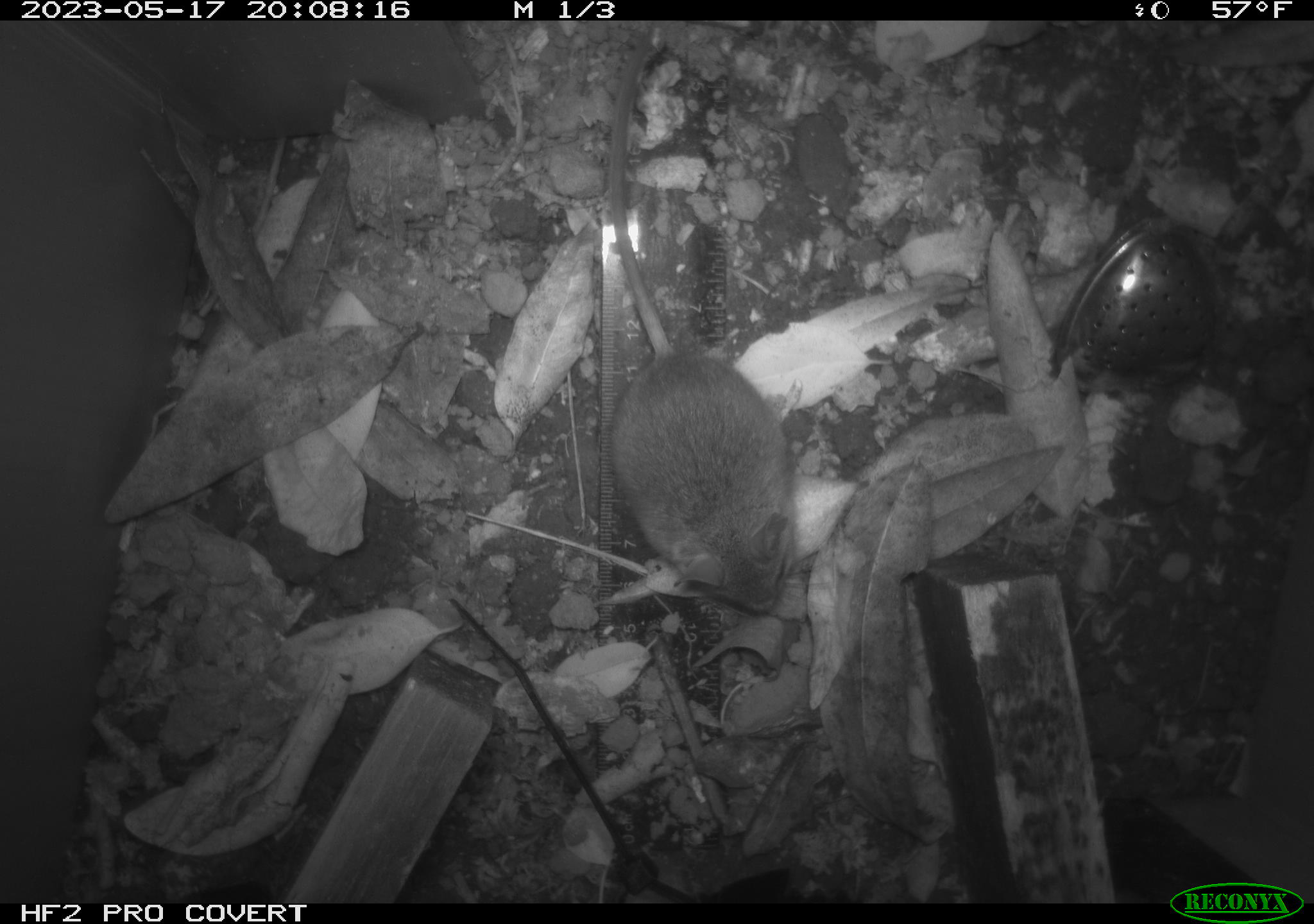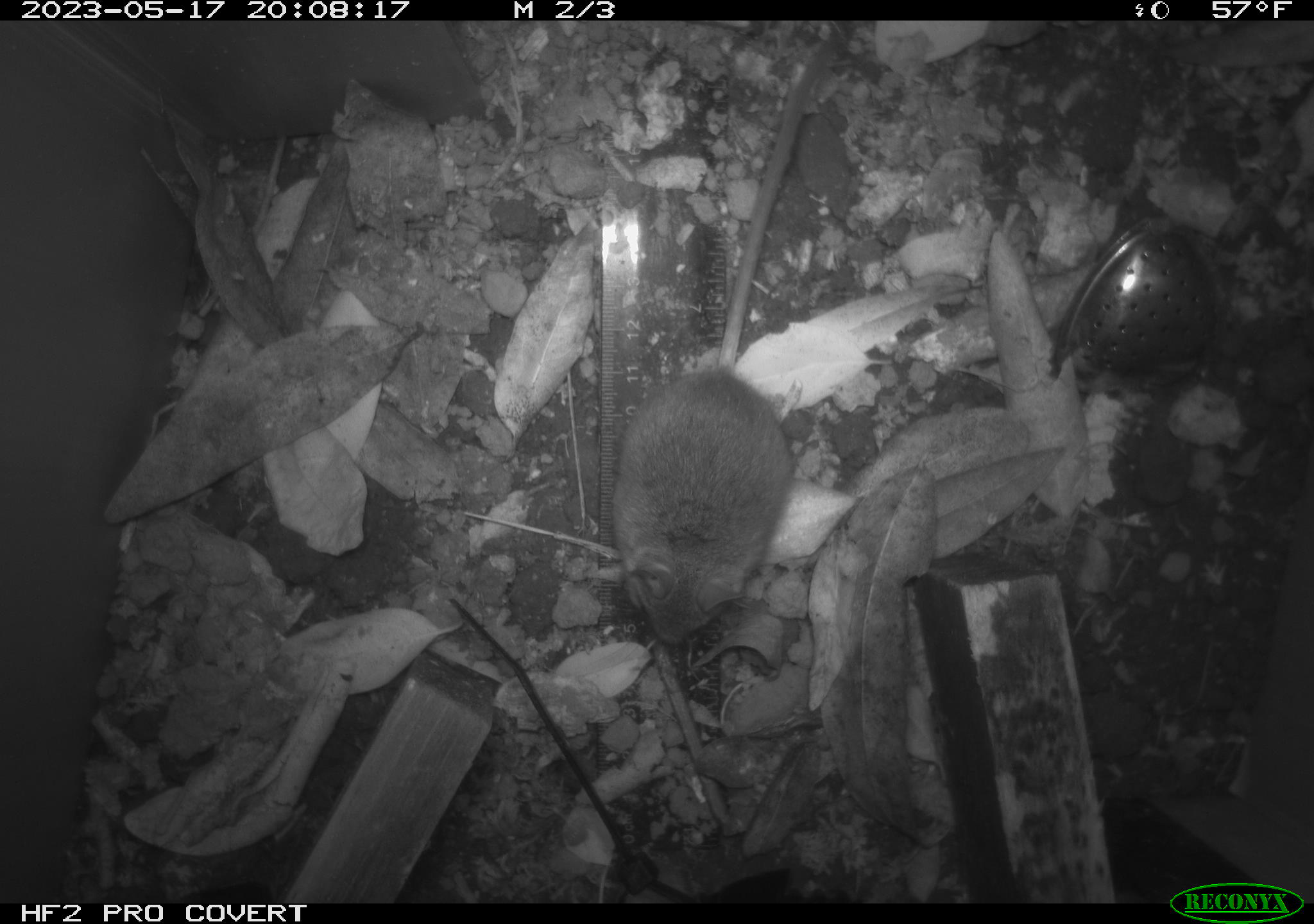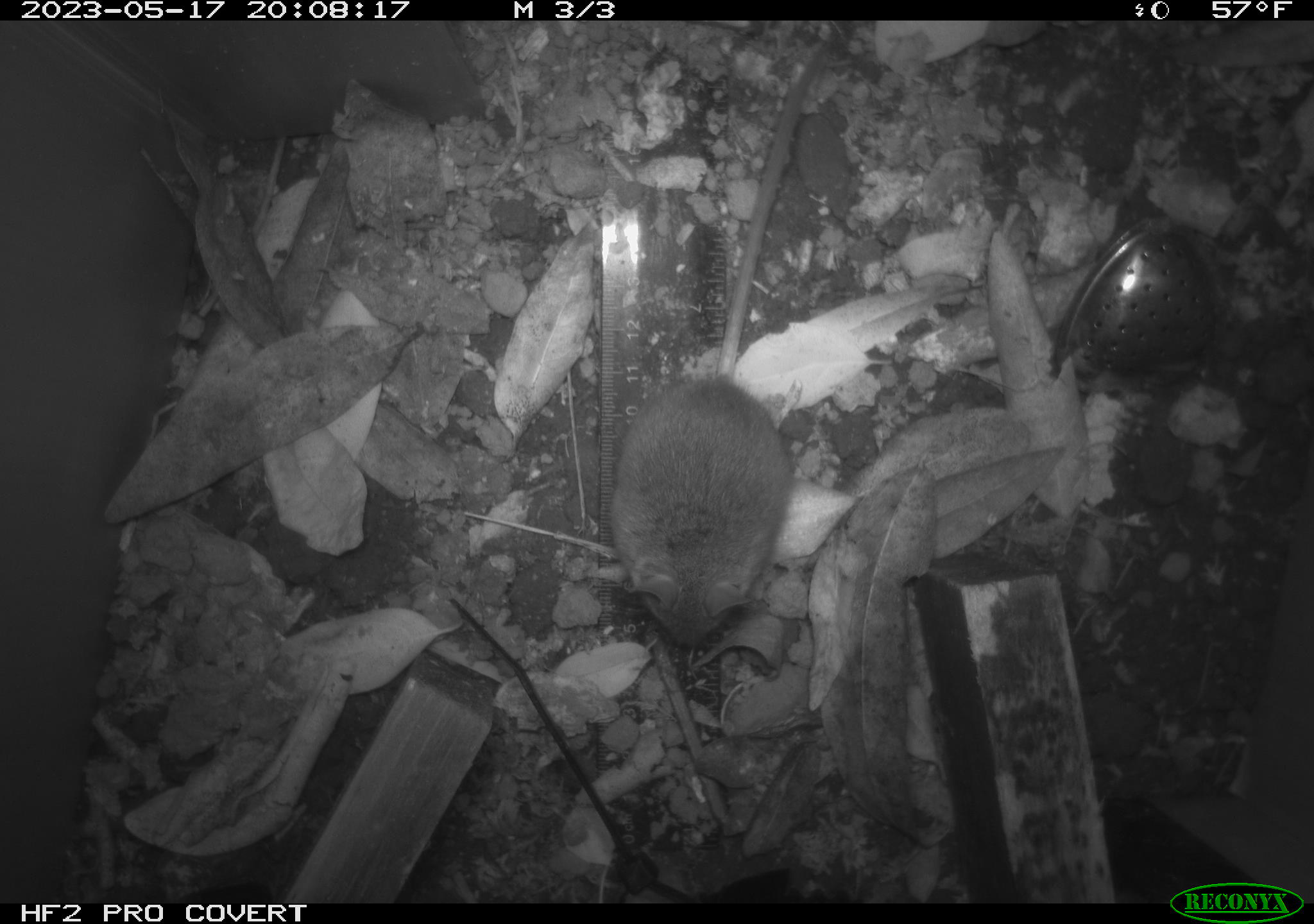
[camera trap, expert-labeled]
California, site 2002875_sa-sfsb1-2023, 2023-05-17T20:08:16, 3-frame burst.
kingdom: Animalia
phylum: Chordata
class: Mammalia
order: Rodentia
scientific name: Rodentia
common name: mouse species